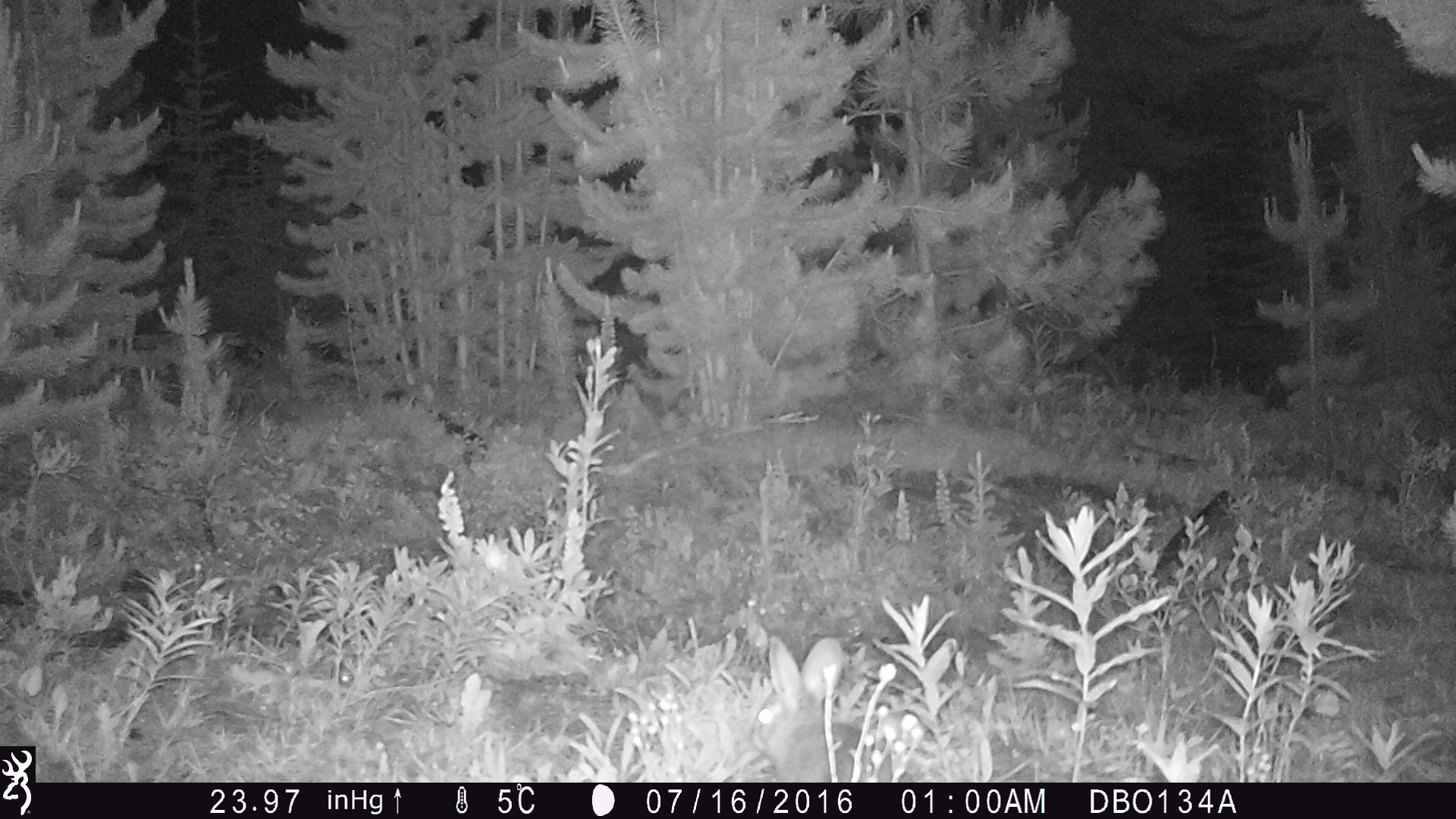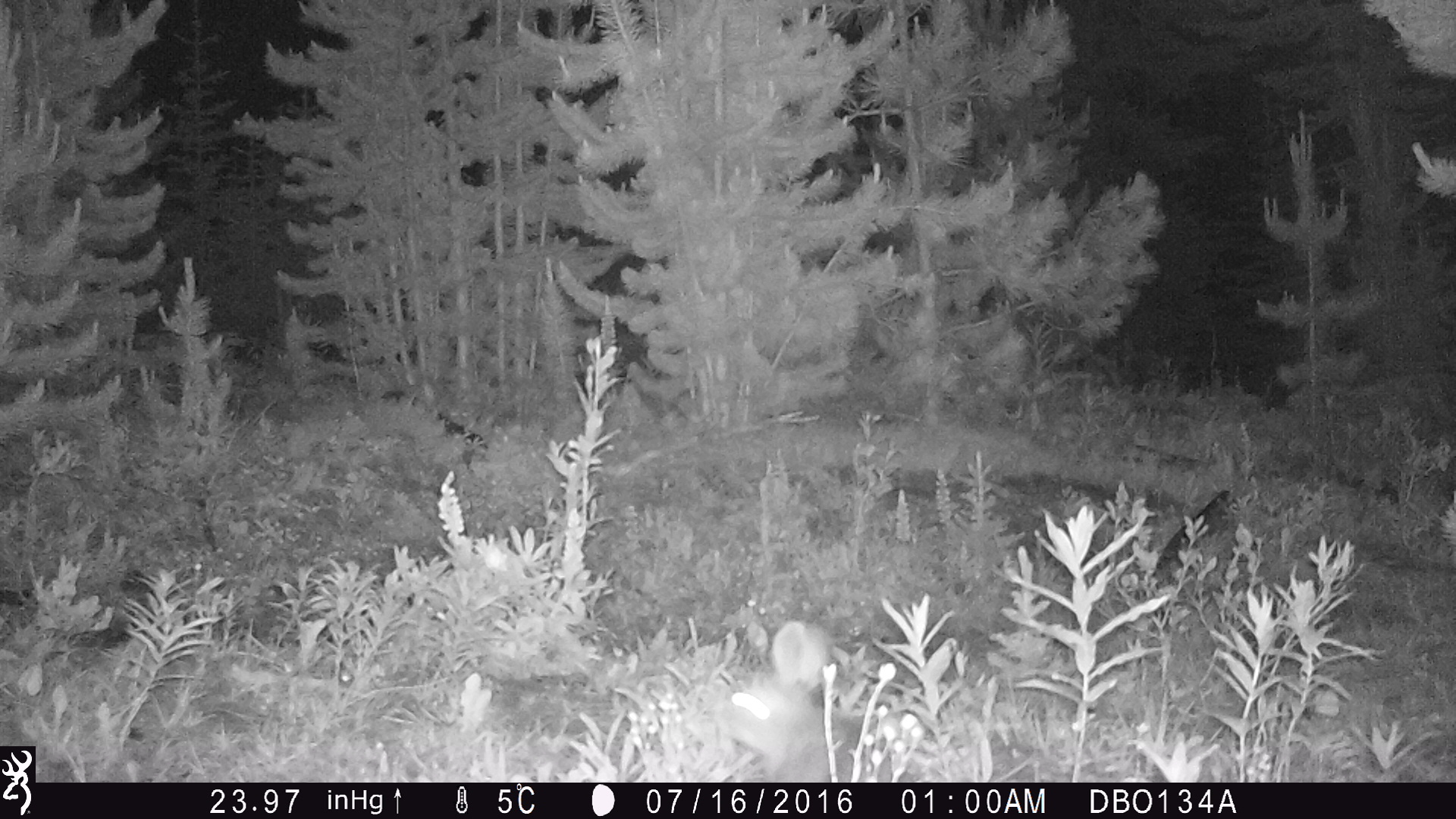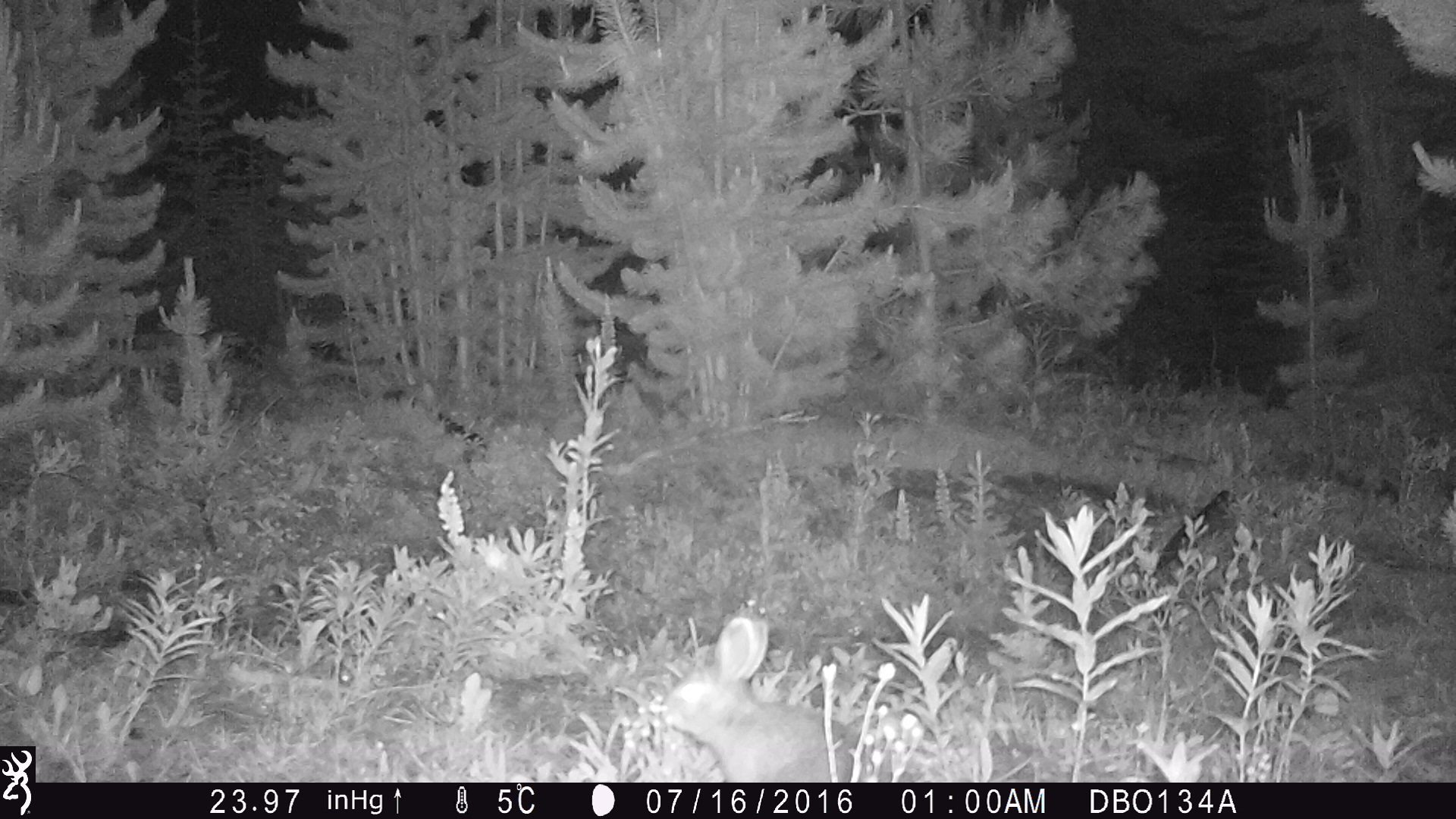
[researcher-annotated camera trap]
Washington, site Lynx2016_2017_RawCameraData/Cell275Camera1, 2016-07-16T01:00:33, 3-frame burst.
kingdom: Animalia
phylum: Chordata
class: Mammalia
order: Lagomorpha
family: Leporidae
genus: Lepus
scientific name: Lepus americanus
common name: snowshoe hare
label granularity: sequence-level